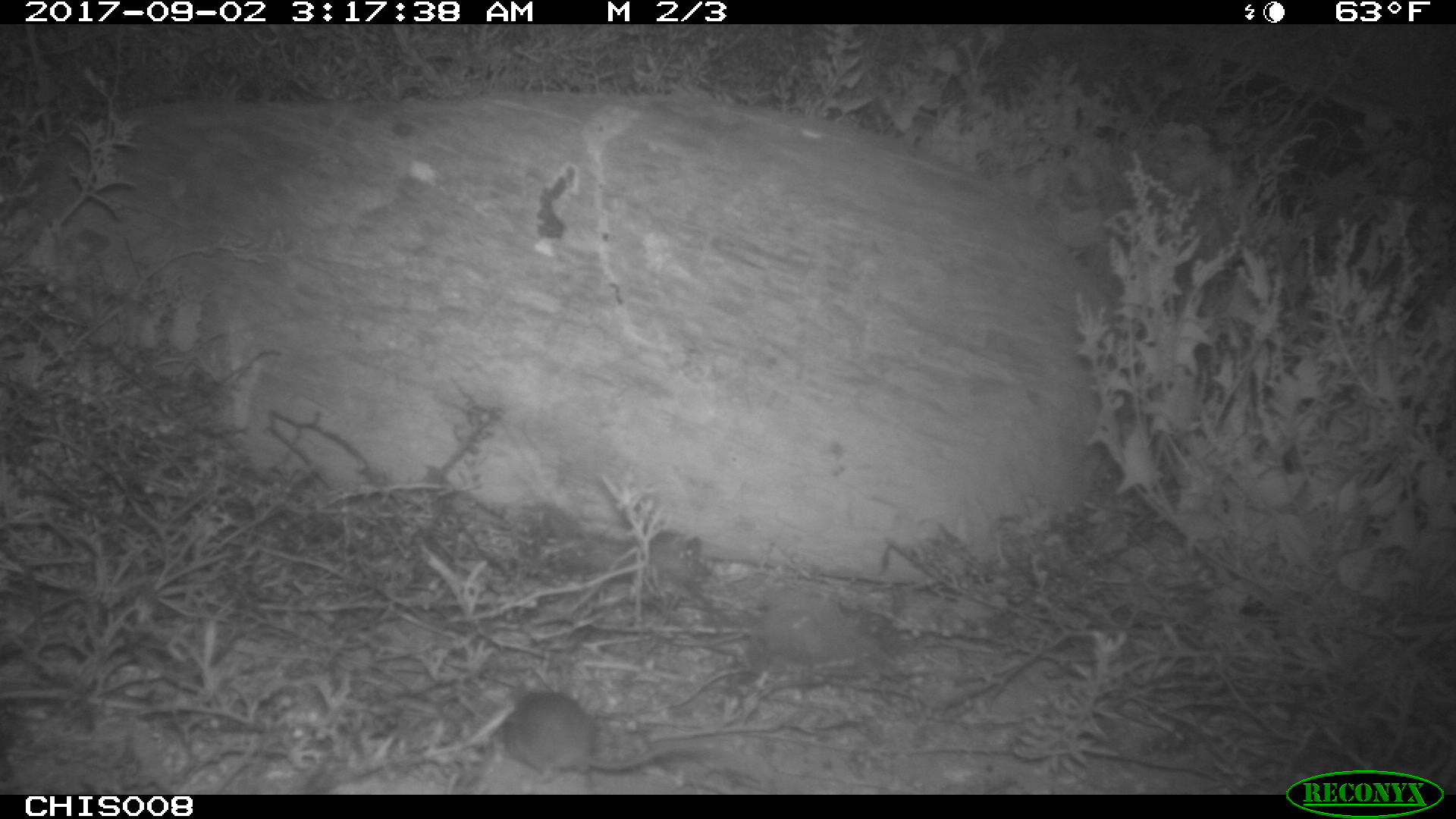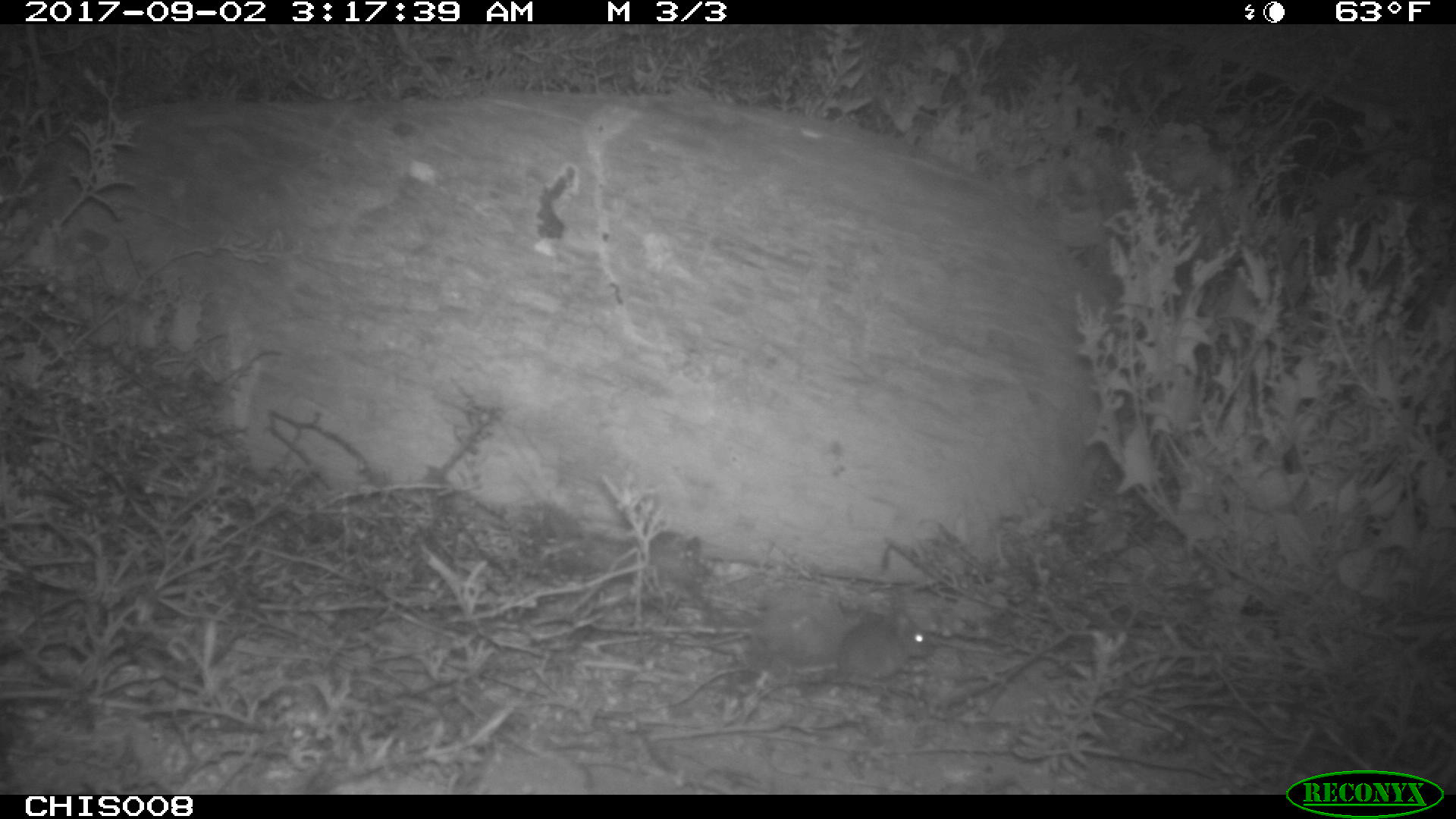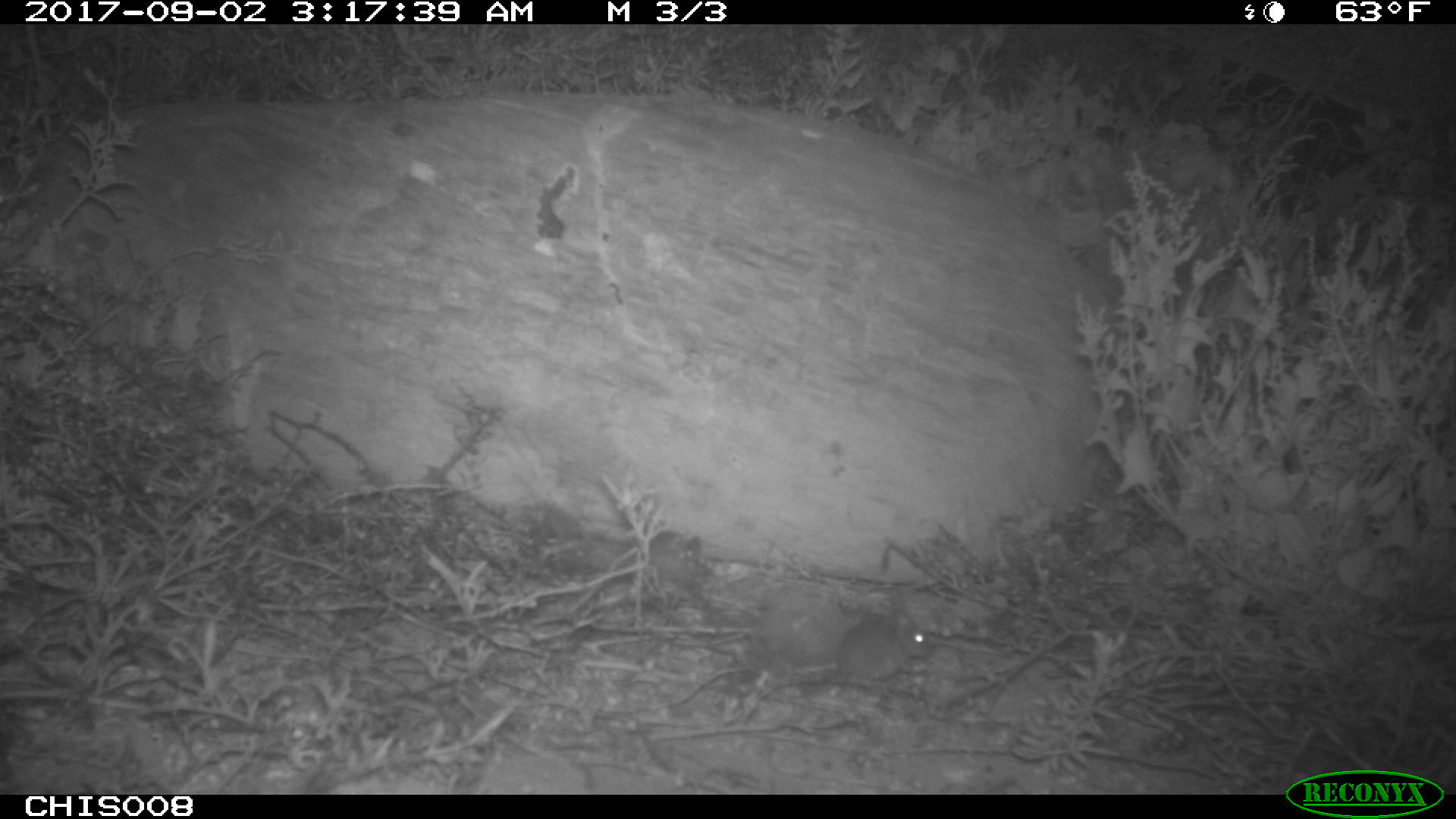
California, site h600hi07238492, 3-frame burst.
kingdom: Animalia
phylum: Chordata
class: Mammalia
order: Rodentia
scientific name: Rodentia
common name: rodent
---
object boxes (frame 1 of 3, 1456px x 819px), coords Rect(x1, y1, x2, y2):
rodent: Rect(490, 689, 674, 789)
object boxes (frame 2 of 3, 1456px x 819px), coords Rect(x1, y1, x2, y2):
rodent: Rect(838, 612, 936, 688)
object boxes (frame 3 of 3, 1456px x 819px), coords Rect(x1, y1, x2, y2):
rodent: Rect(837, 617, 932, 682)